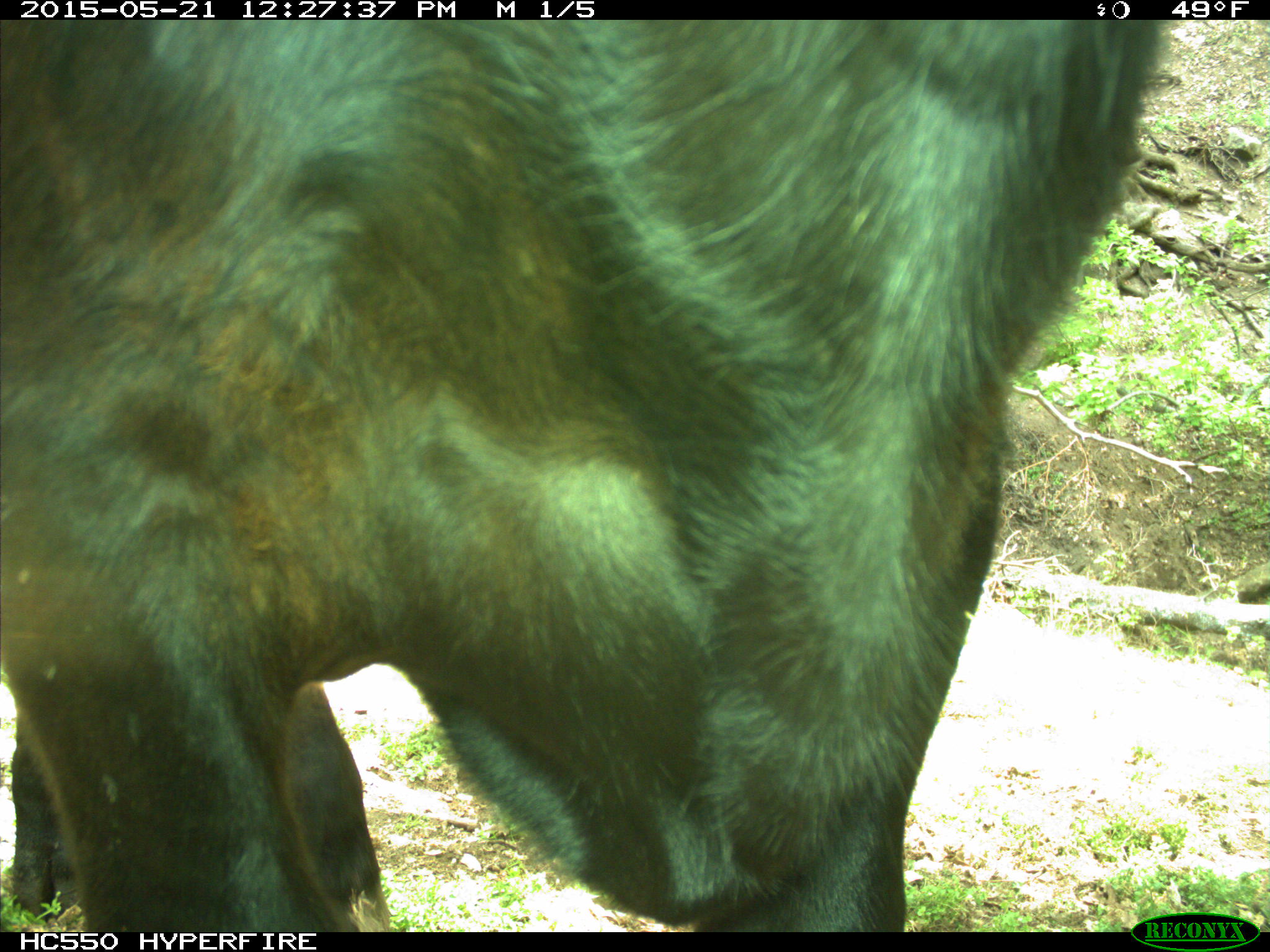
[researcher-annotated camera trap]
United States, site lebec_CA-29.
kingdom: Animalia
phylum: Chordata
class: Mammalia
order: Artiodactyla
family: Bovidae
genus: Bos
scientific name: Bos taurus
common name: domestic cow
Bos taurus (domestic cow).